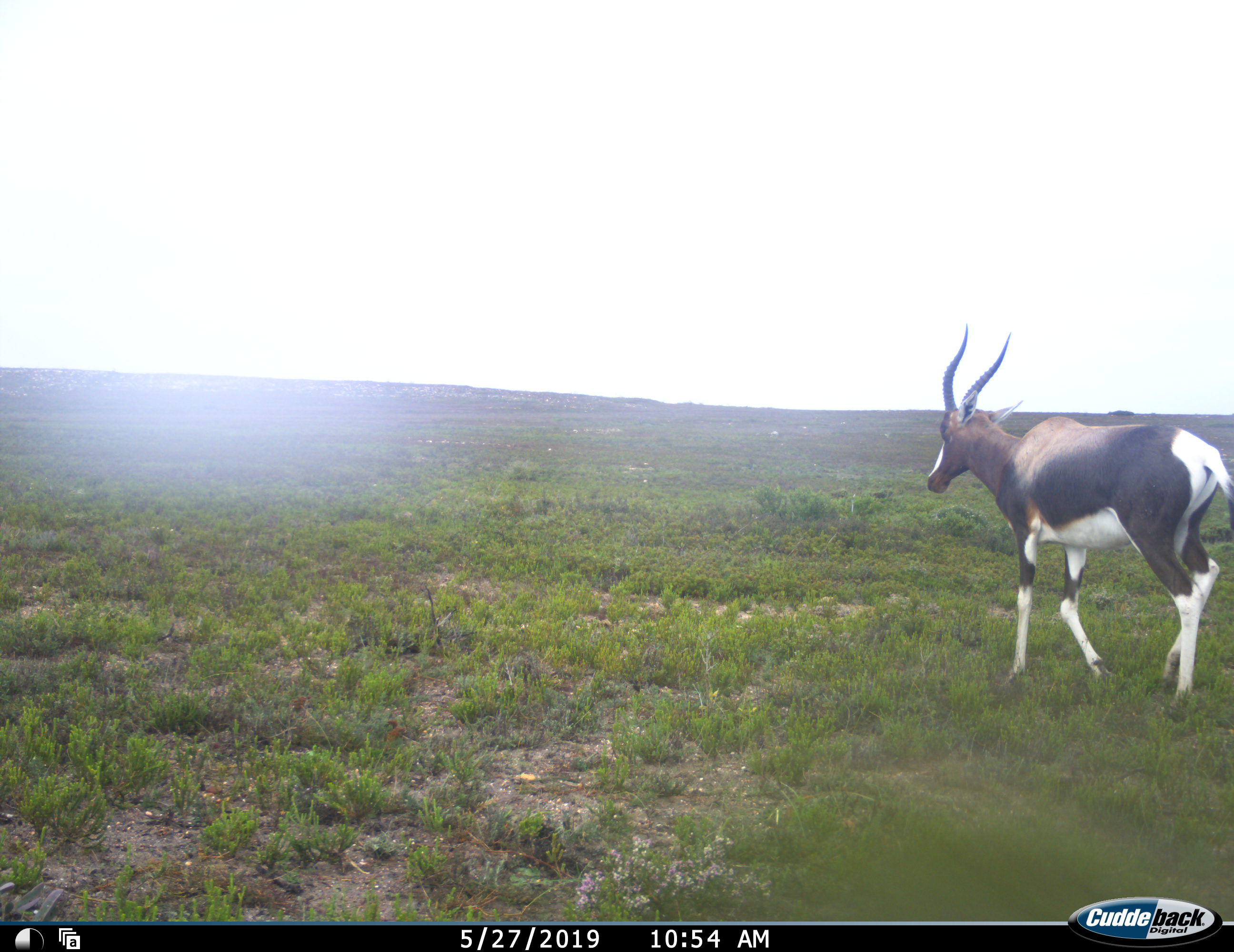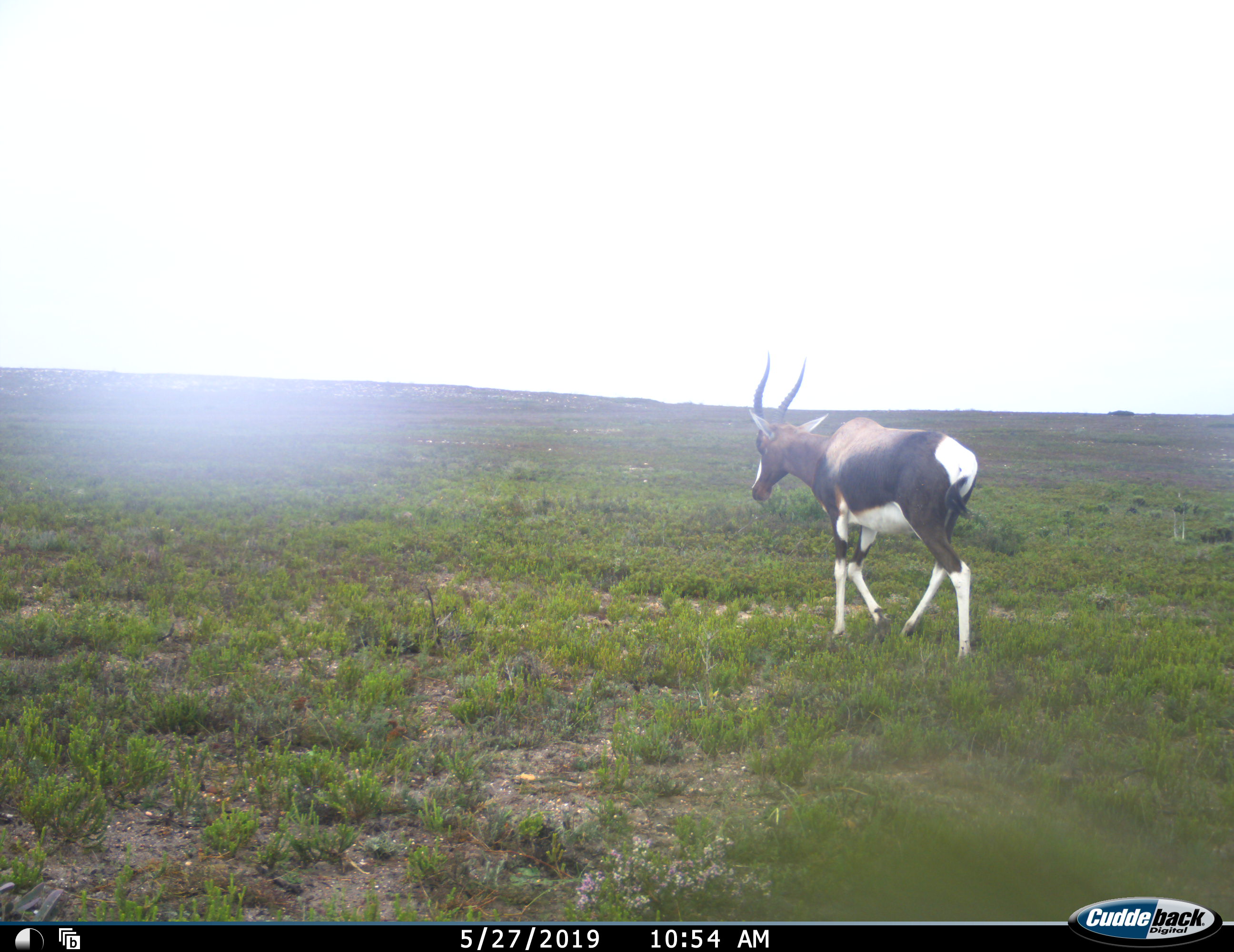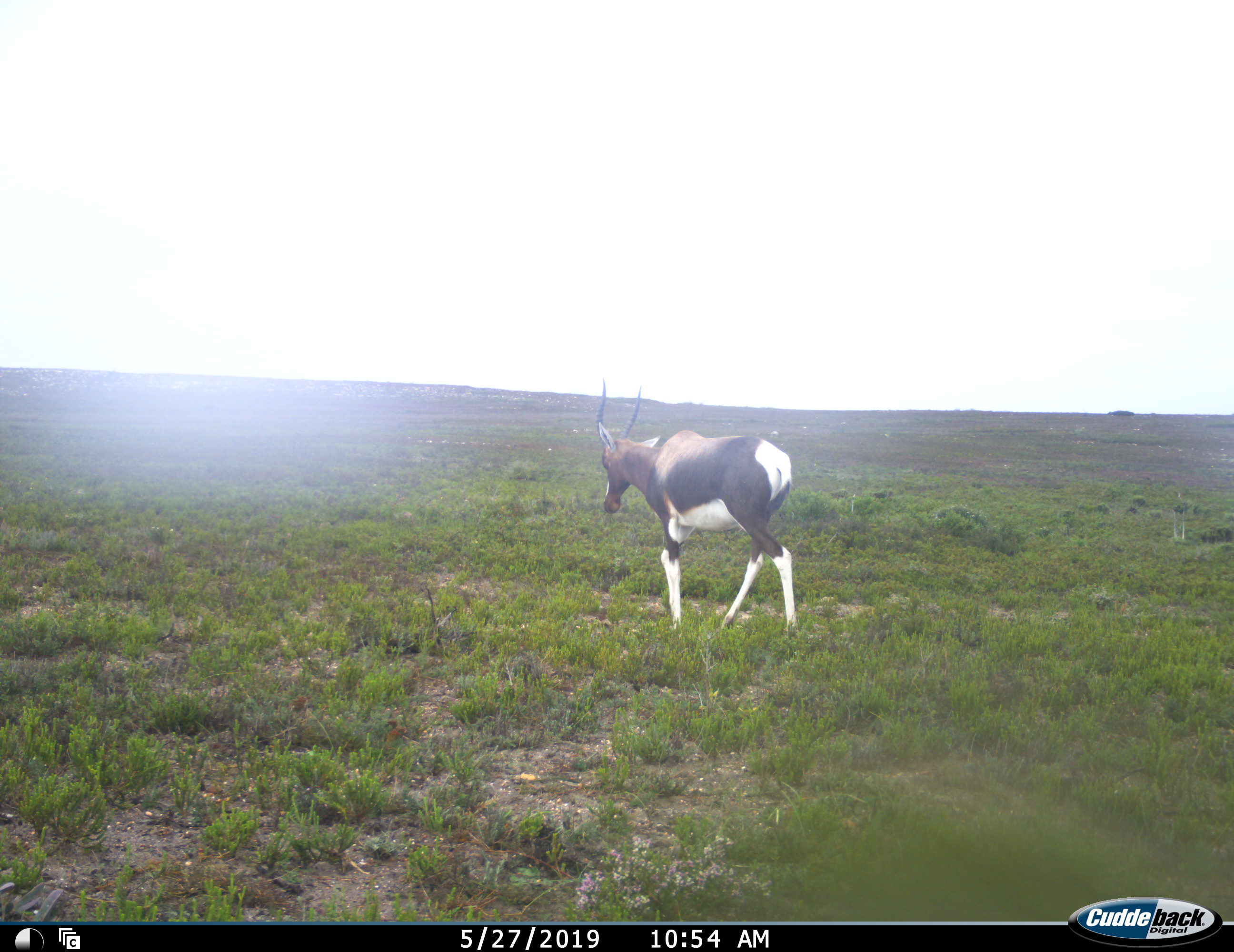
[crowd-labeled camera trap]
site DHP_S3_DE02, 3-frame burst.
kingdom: Animalia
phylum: Chordata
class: Mammalia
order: Artiodactyla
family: Bovidae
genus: Damaliscus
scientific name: Damaliscus pygargus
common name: bontebok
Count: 1.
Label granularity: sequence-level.